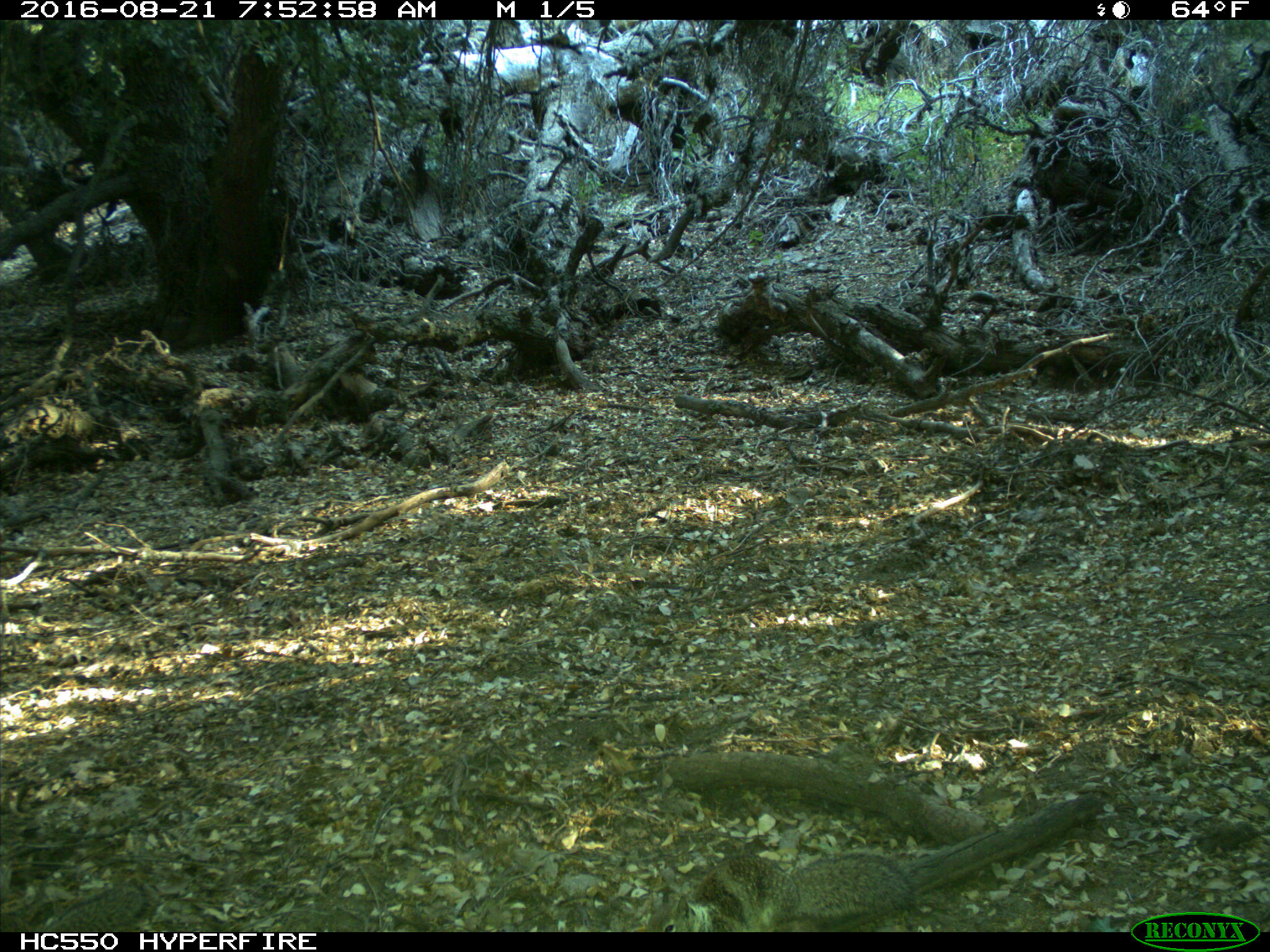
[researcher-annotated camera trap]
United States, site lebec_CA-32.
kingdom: Animalia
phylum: Chordata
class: Mammalia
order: Rodentia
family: Sciuridae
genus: Otospermophilus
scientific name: Otospermophilus beecheyi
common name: california ground squirrel